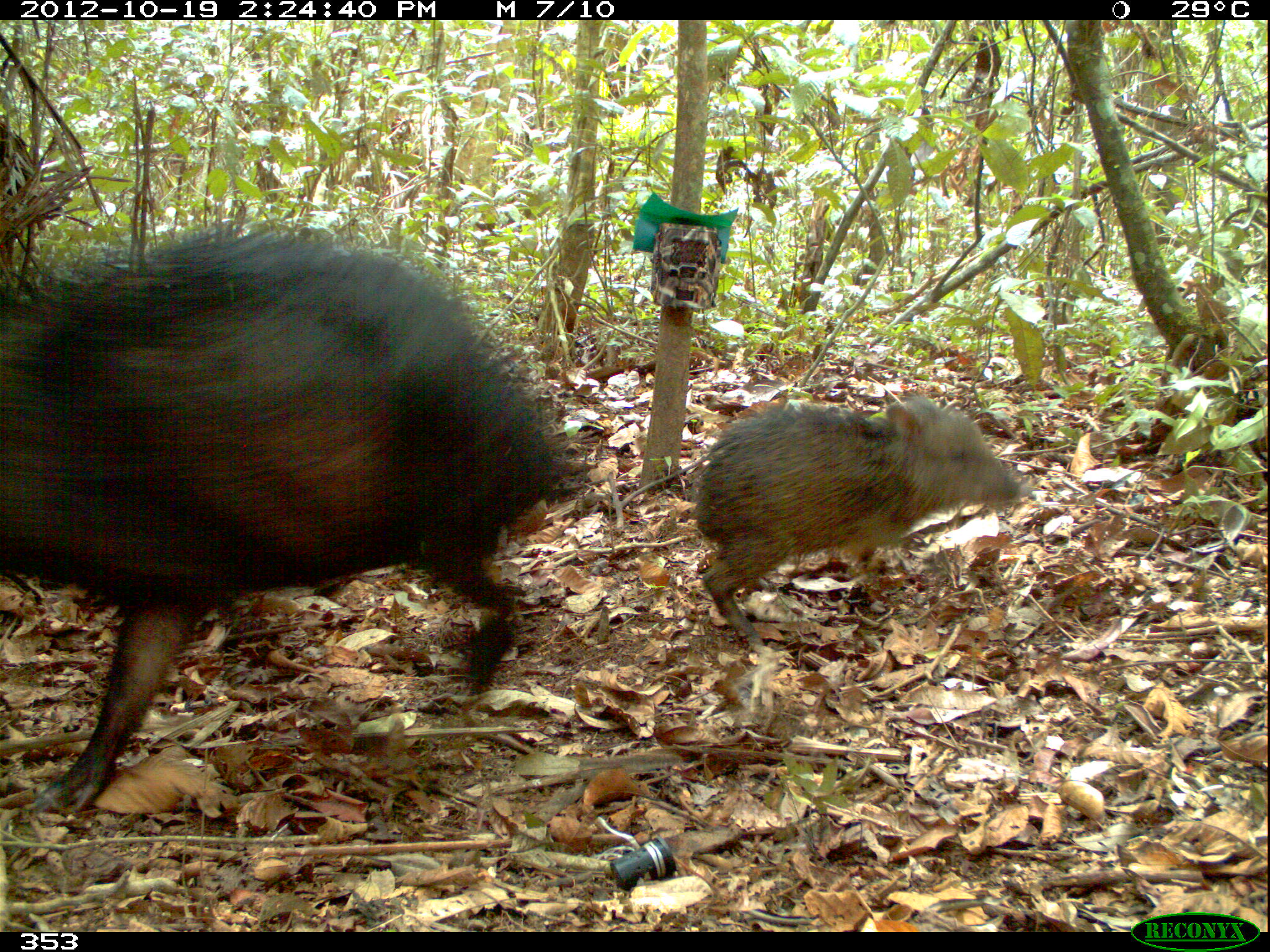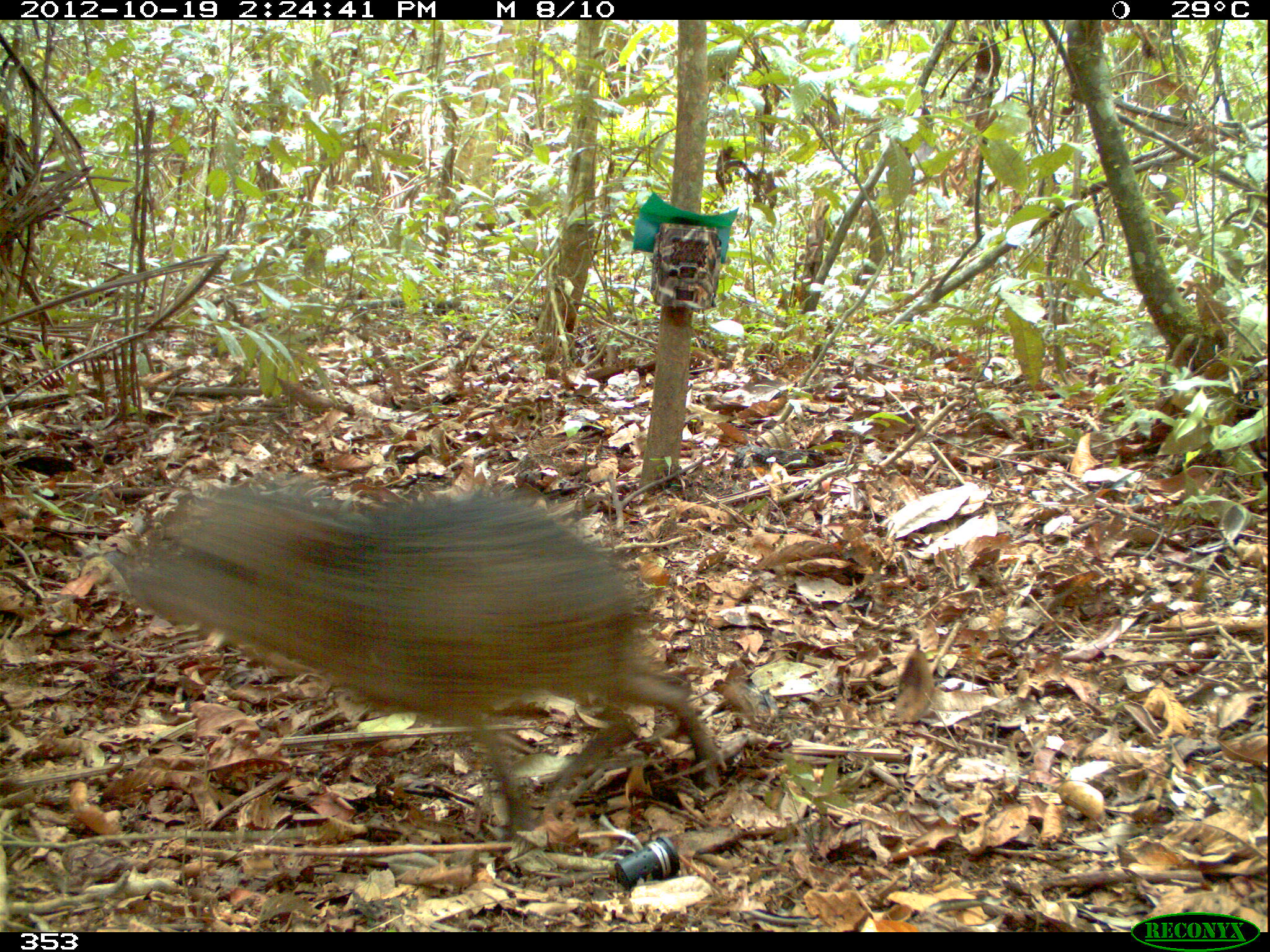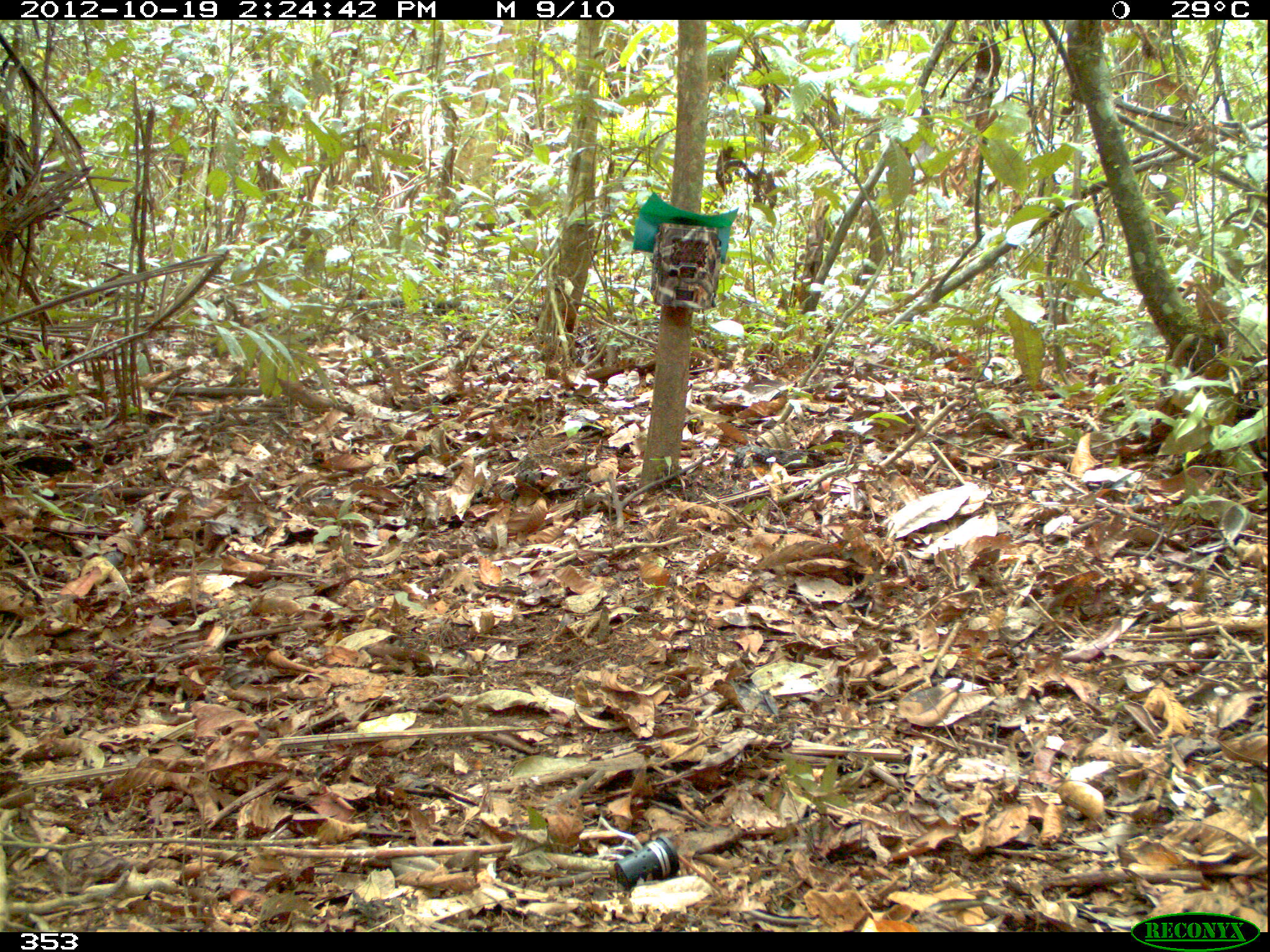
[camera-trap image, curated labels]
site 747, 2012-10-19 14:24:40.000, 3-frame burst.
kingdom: Animalia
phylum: Chordata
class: Mammalia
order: Artiodactyla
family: Tayassuidae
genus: Tayassu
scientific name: Tayassu pecari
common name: white-lipped peccary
Tayassu pecari (white-lipped peccary).